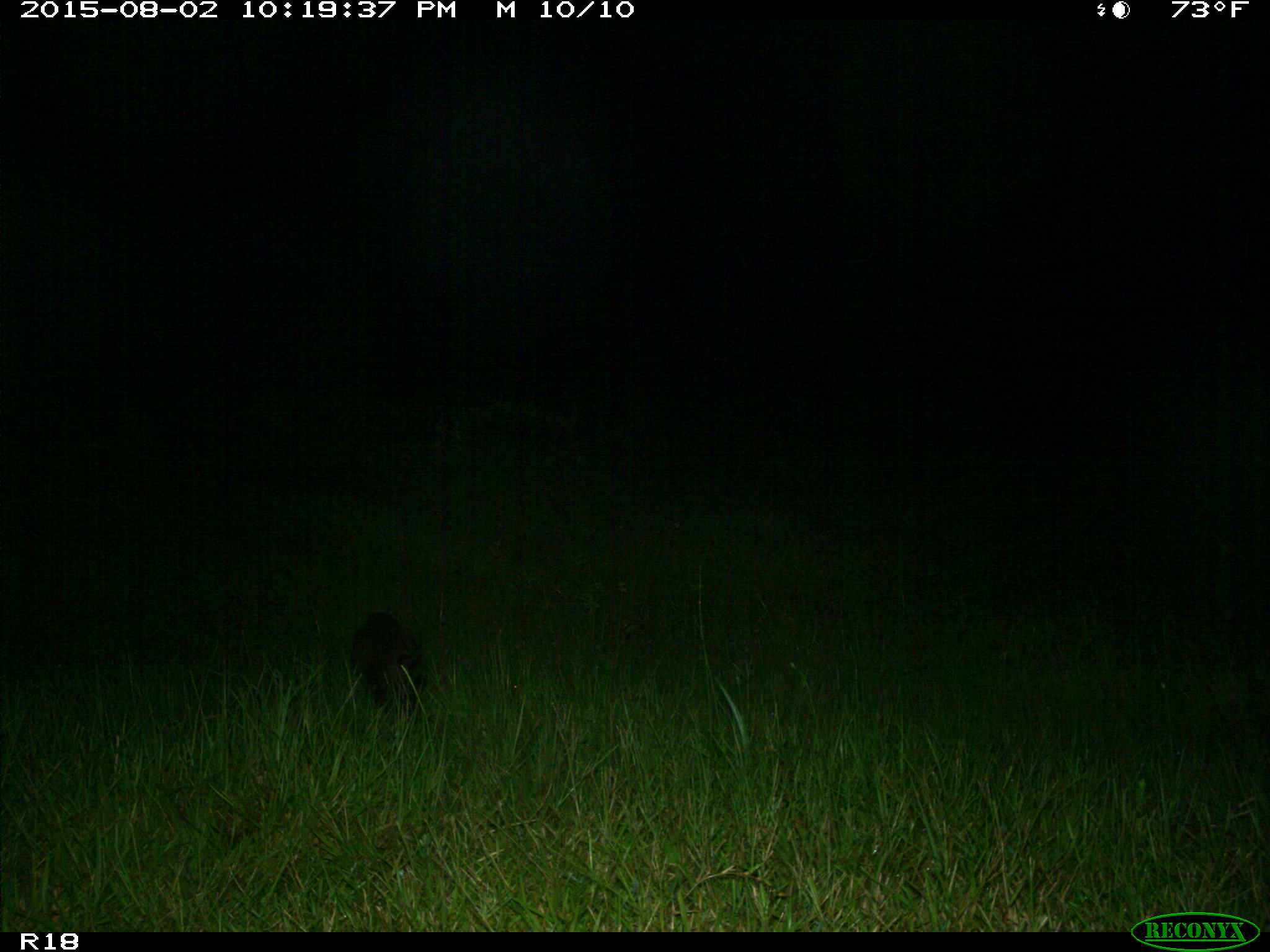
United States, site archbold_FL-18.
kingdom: Animalia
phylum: Chordata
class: Mammalia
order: Carnivora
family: Procyonidae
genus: Procyon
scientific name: Procyon lotor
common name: common raccoon